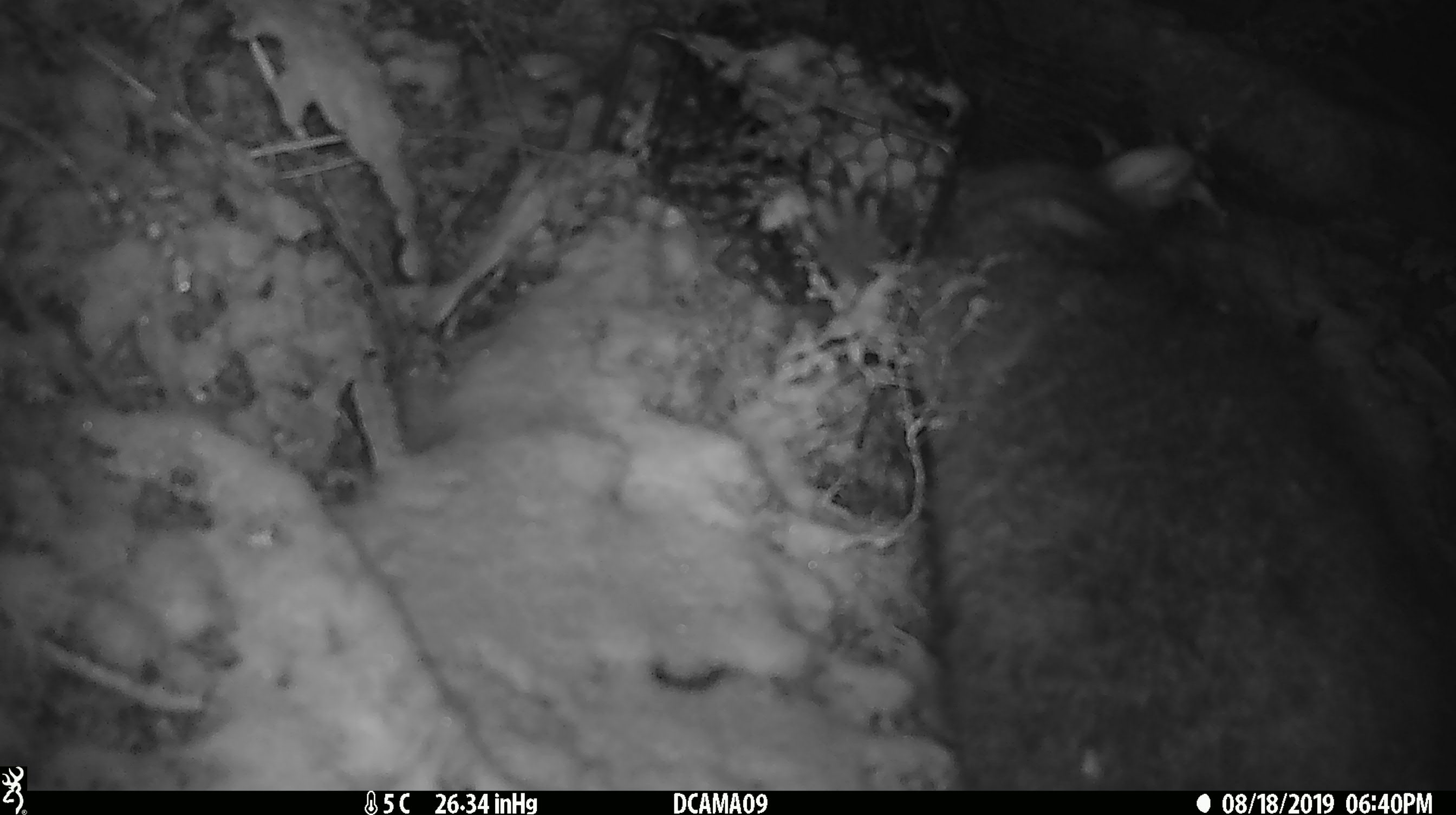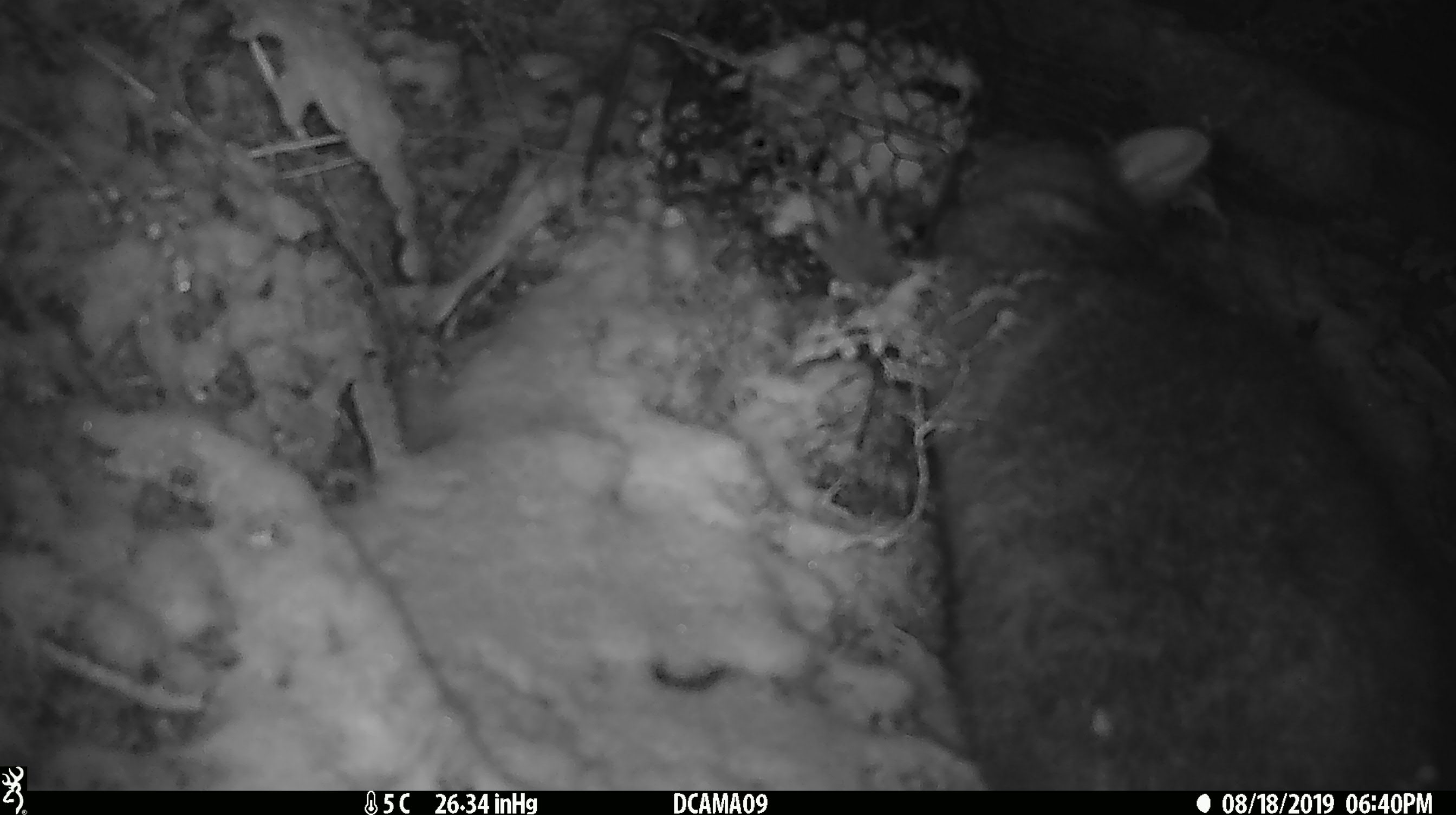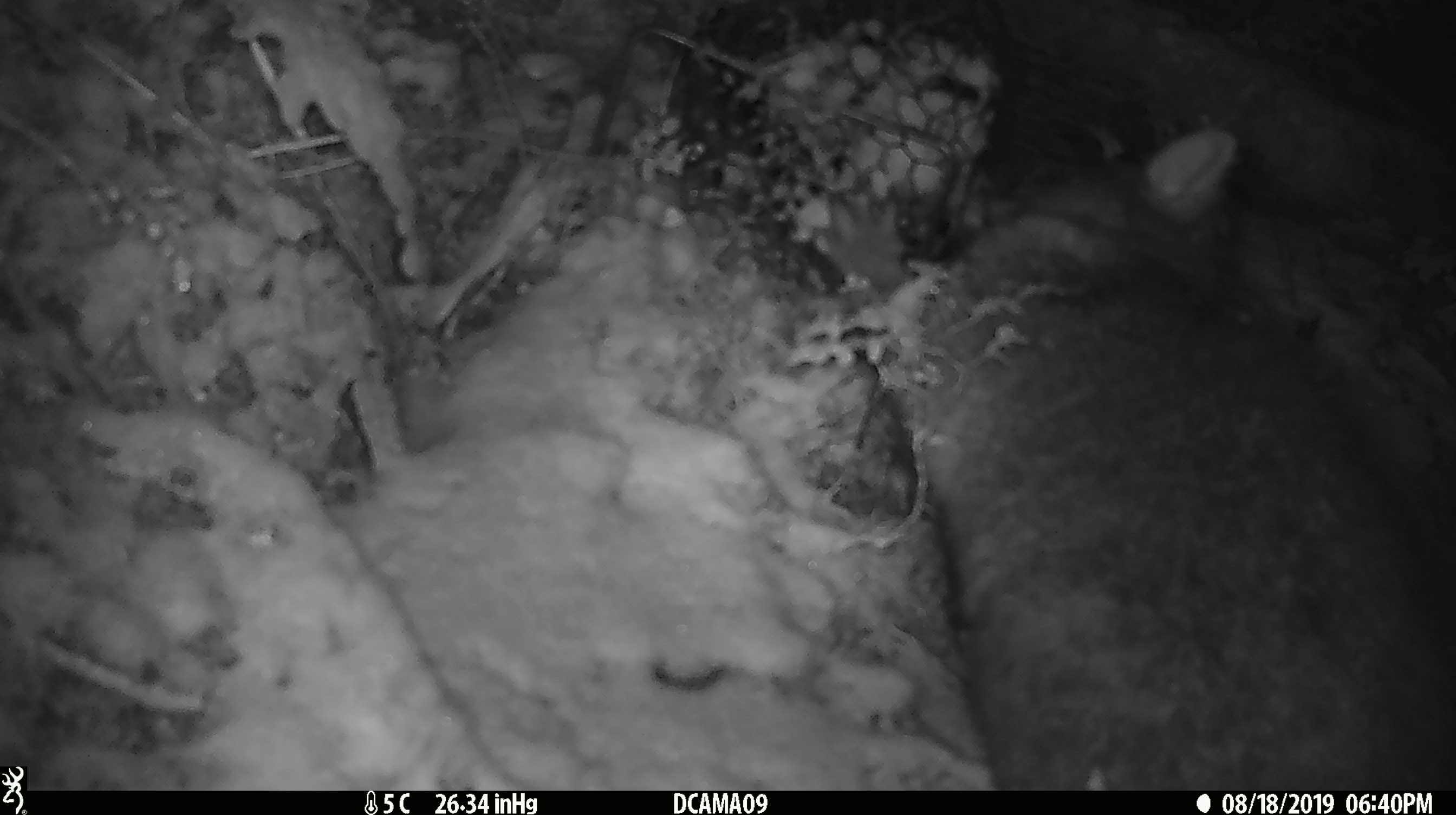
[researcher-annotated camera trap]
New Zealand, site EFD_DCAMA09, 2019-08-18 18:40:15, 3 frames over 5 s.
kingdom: Animalia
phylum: Chordata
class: Mammalia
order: Diprotodontia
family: Phalangeridae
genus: Trichosurus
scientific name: Trichosurus vulpecula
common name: common brushtail possum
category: possum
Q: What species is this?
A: Possum (common brushtail possum) (Trichosurus vulpecula).